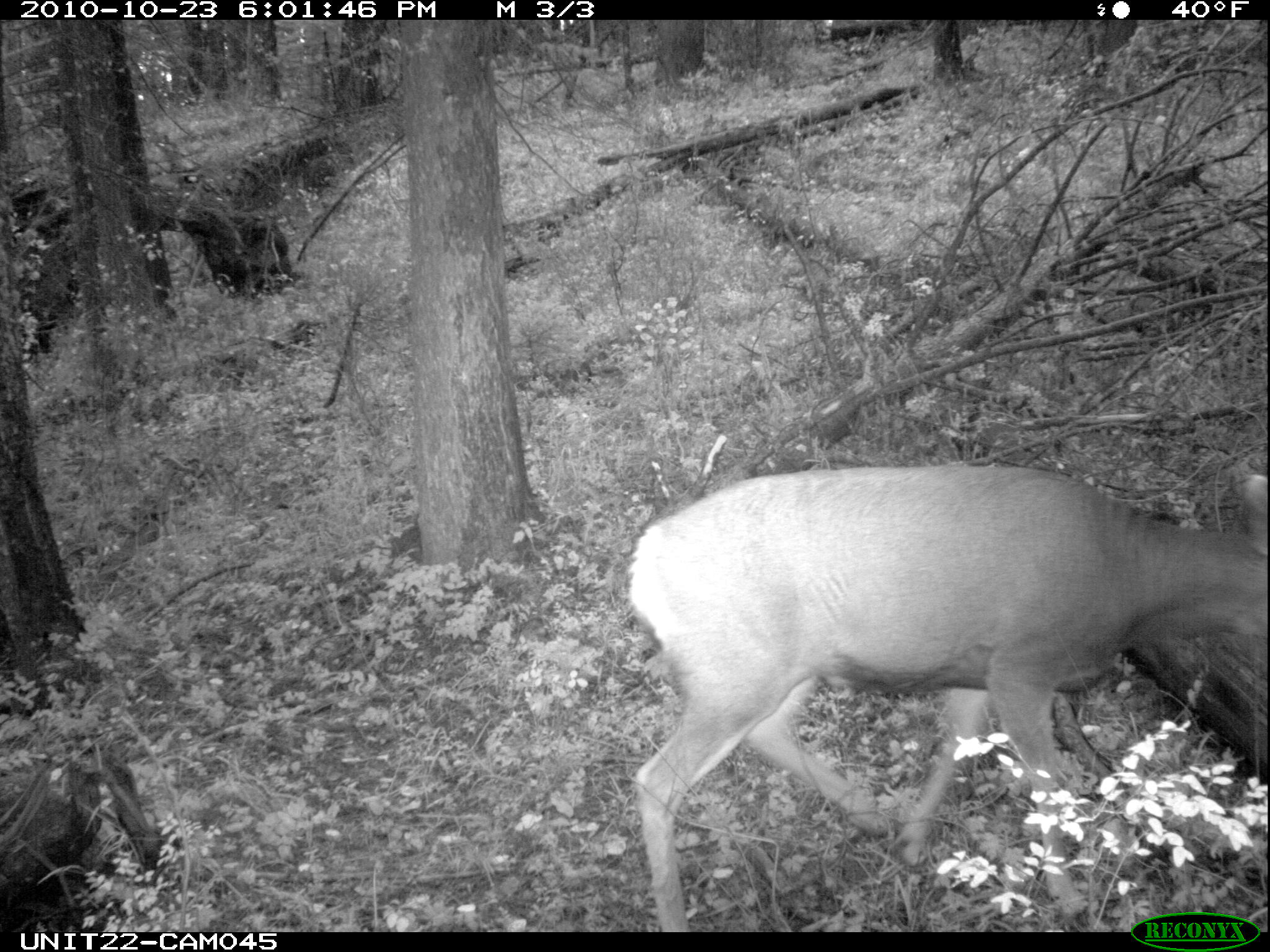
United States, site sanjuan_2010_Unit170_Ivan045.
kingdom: Animalia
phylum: Chordata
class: Mammalia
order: Artiodactyla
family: Cervidae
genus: Odocoileus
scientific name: Odocoileus hemionus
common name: mule deer